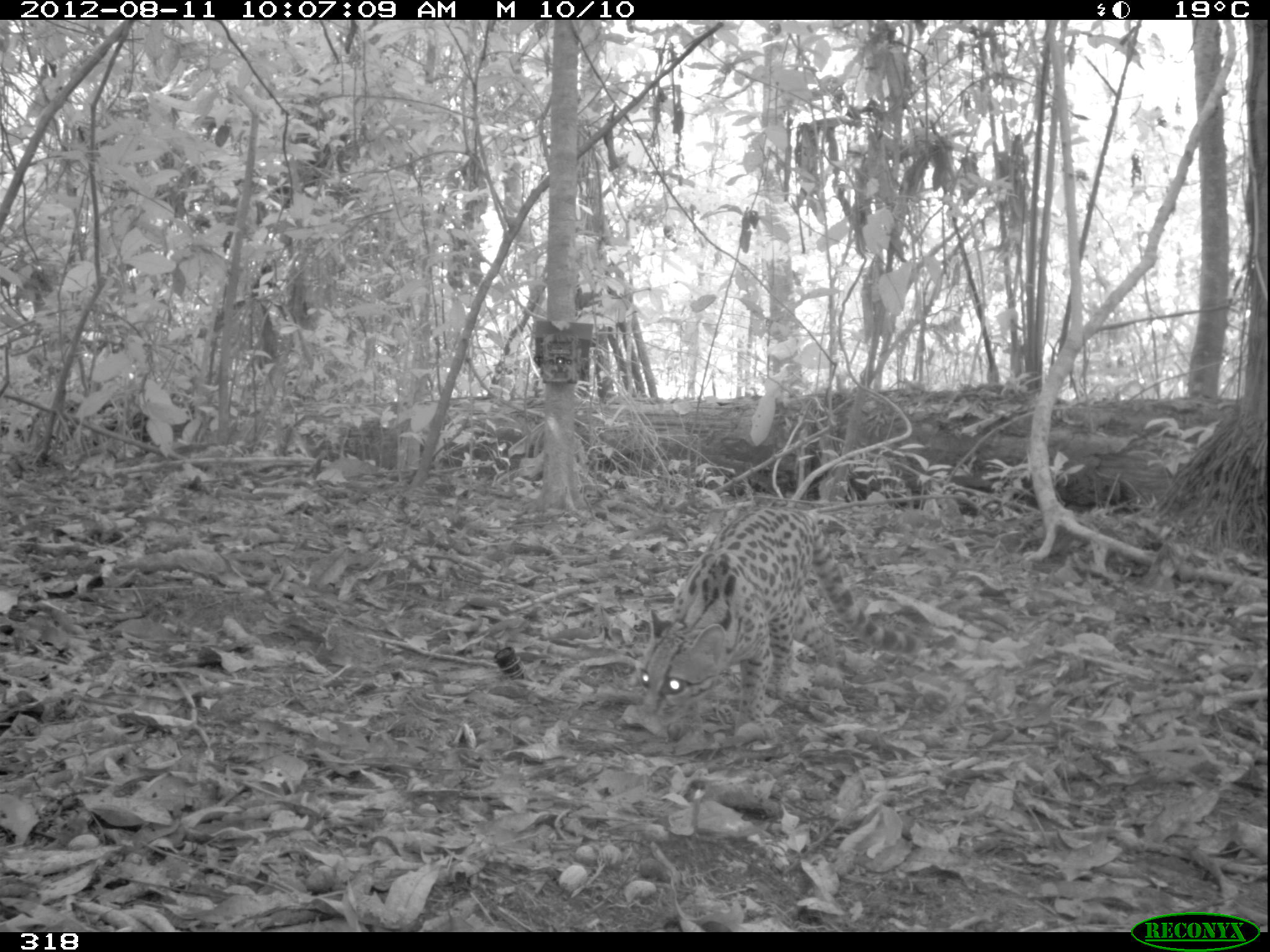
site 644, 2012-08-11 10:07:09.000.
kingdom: Animalia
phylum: Chordata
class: Mammalia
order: Carnivora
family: Felidae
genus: Leopardus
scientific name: Leopardus wiedii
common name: margay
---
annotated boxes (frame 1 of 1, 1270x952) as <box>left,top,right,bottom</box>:
leopardus wiedii: <box>638,504,923,758</box>